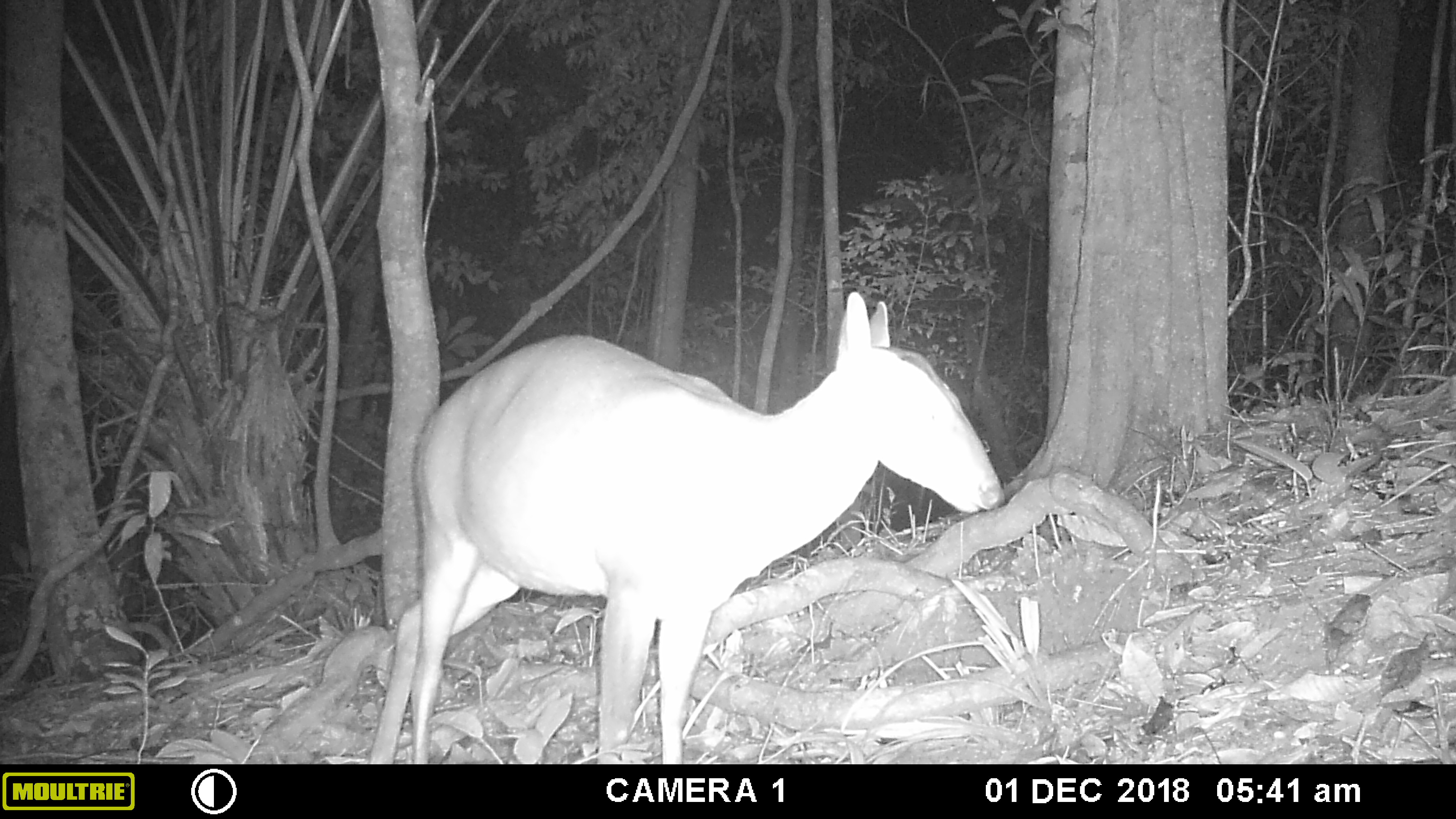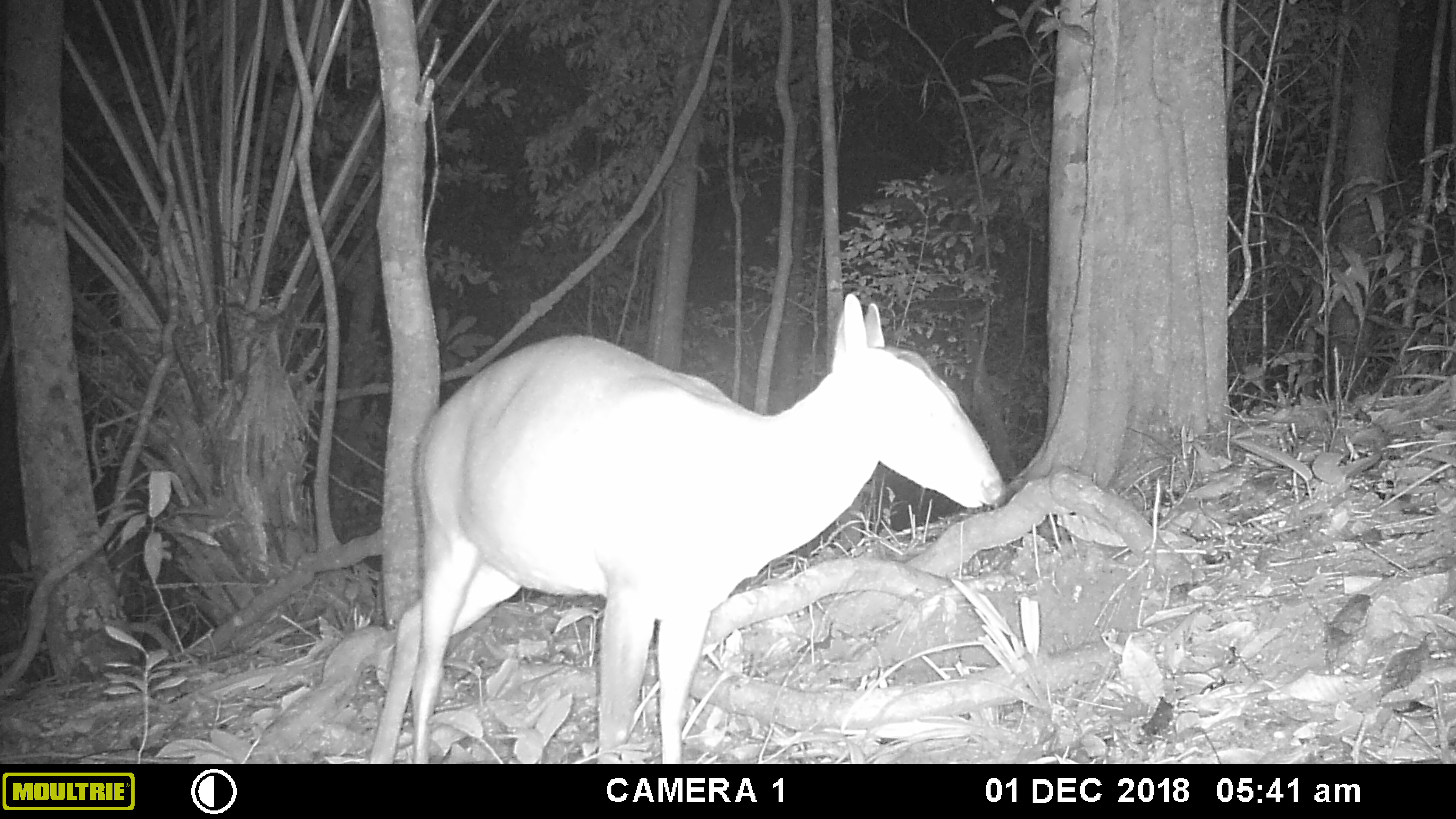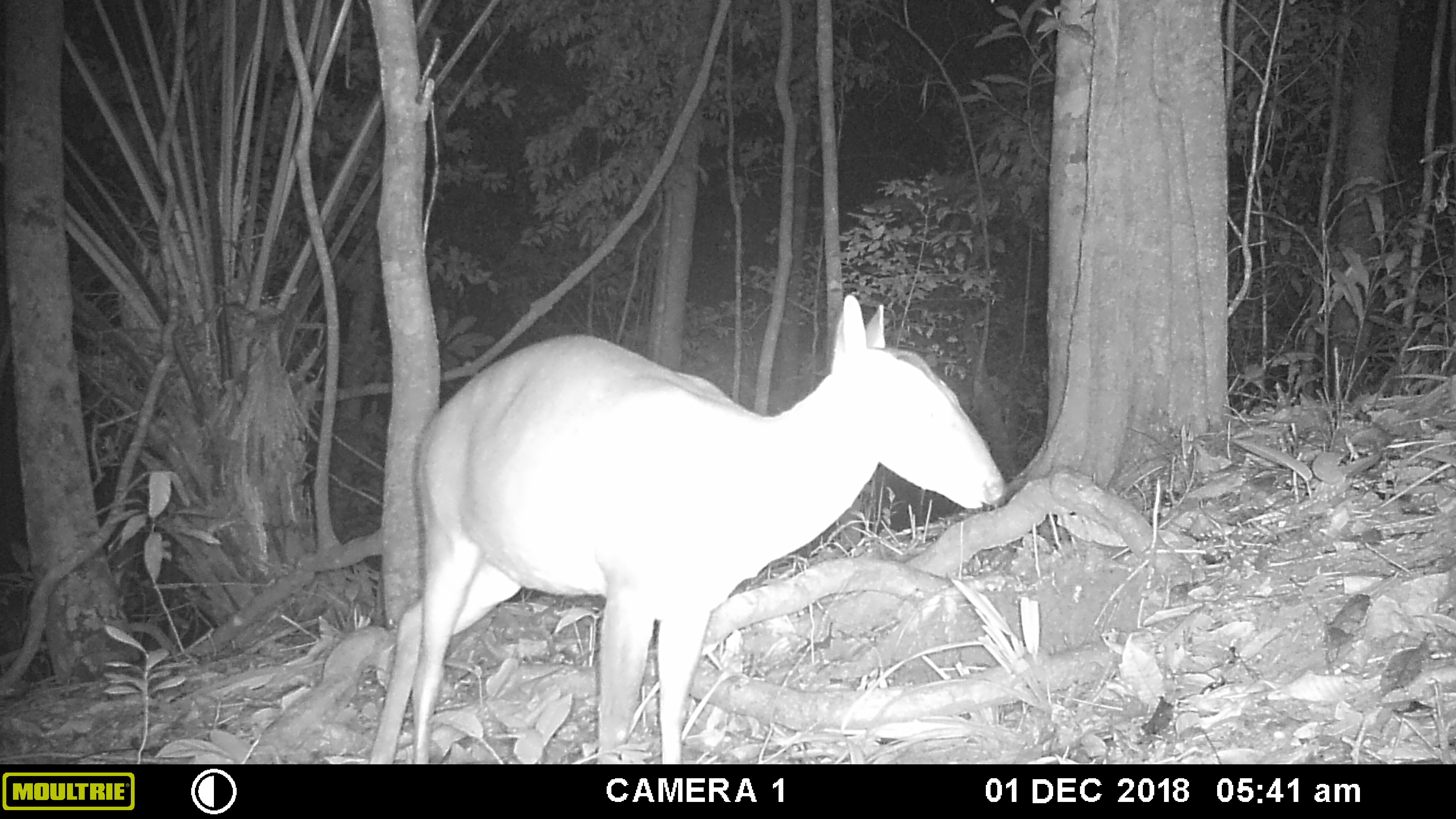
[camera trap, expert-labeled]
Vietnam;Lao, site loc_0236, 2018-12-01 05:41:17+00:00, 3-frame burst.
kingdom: Animalia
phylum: Chordata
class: Mammalia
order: Artiodactyla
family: Cervidae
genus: Muntiacus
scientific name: Muntiacus vuquangensis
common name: large-antlered muntjac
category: large antlered muntjac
Large antlered muntjac (large-antlered muntjac) (Muntiacus vuquangensis). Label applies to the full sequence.